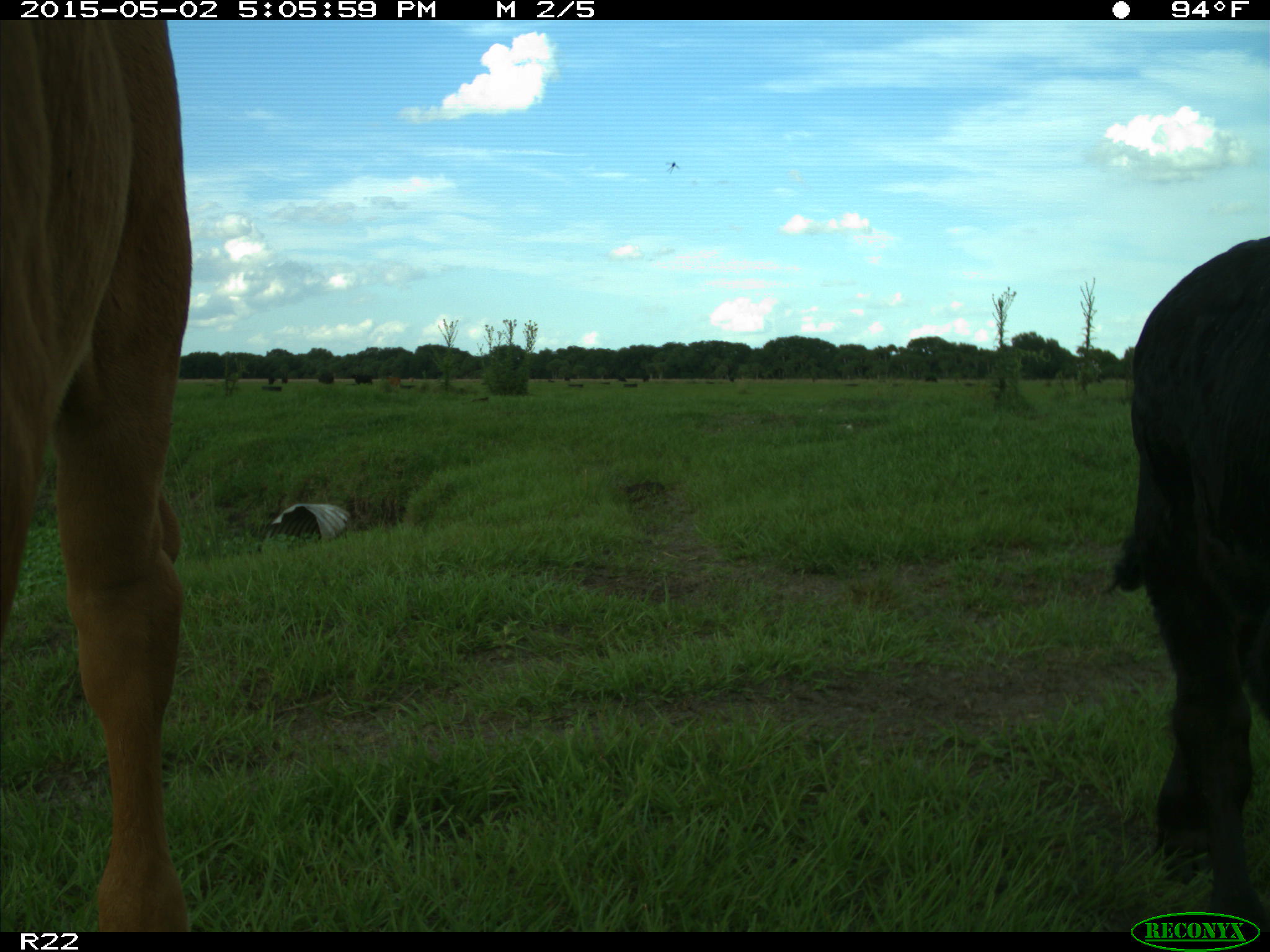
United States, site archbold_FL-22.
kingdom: Animalia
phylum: Chordata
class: Mammalia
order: Artiodactyla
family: Bovidae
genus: Bos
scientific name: Bos taurus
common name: domestic cow